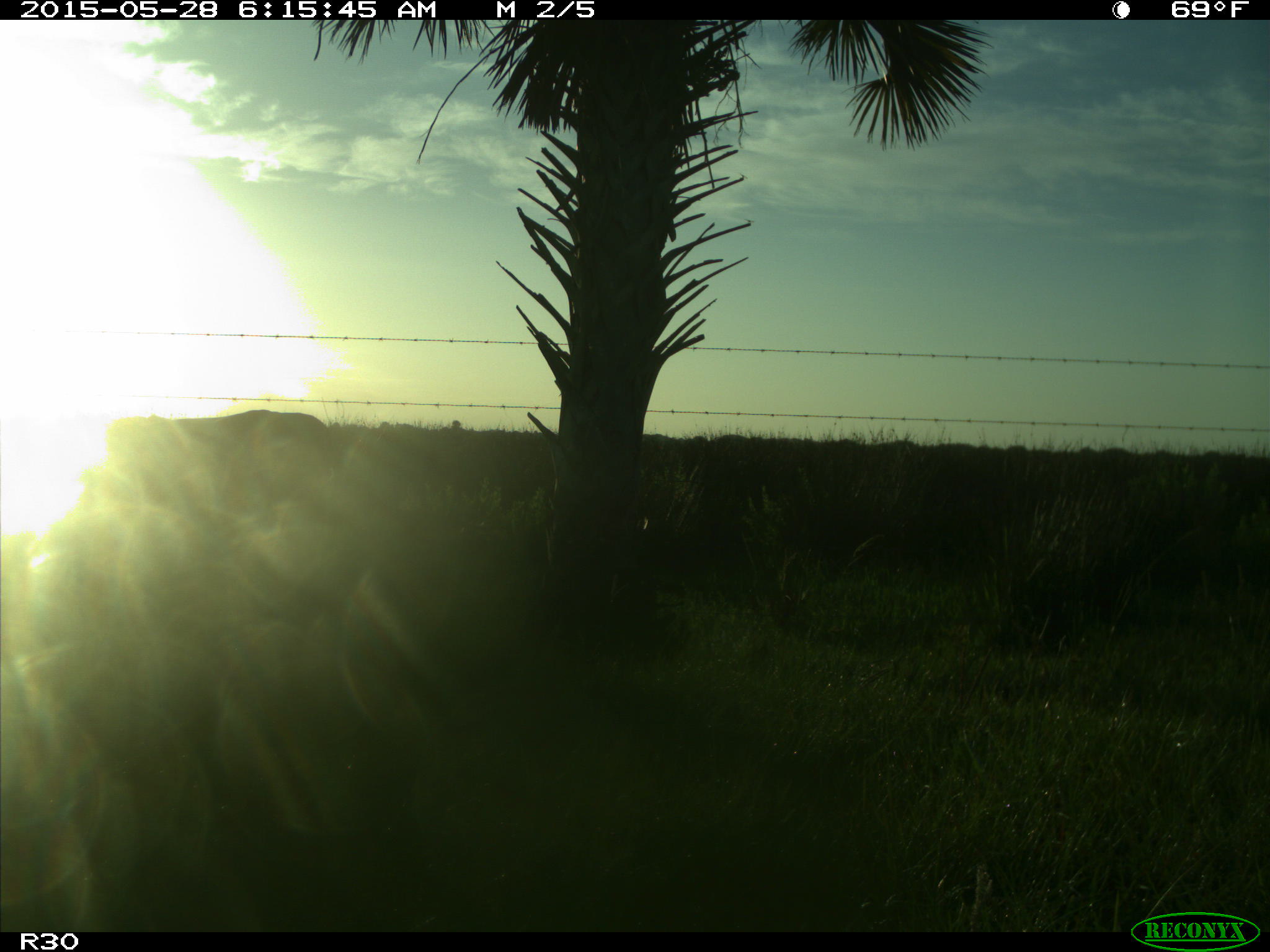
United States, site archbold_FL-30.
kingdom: Animalia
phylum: Chordata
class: Mammalia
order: Artiodactyla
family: Bovidae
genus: Bos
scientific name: Bos taurus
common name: domestic cow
Bos taurus (domestic cow).